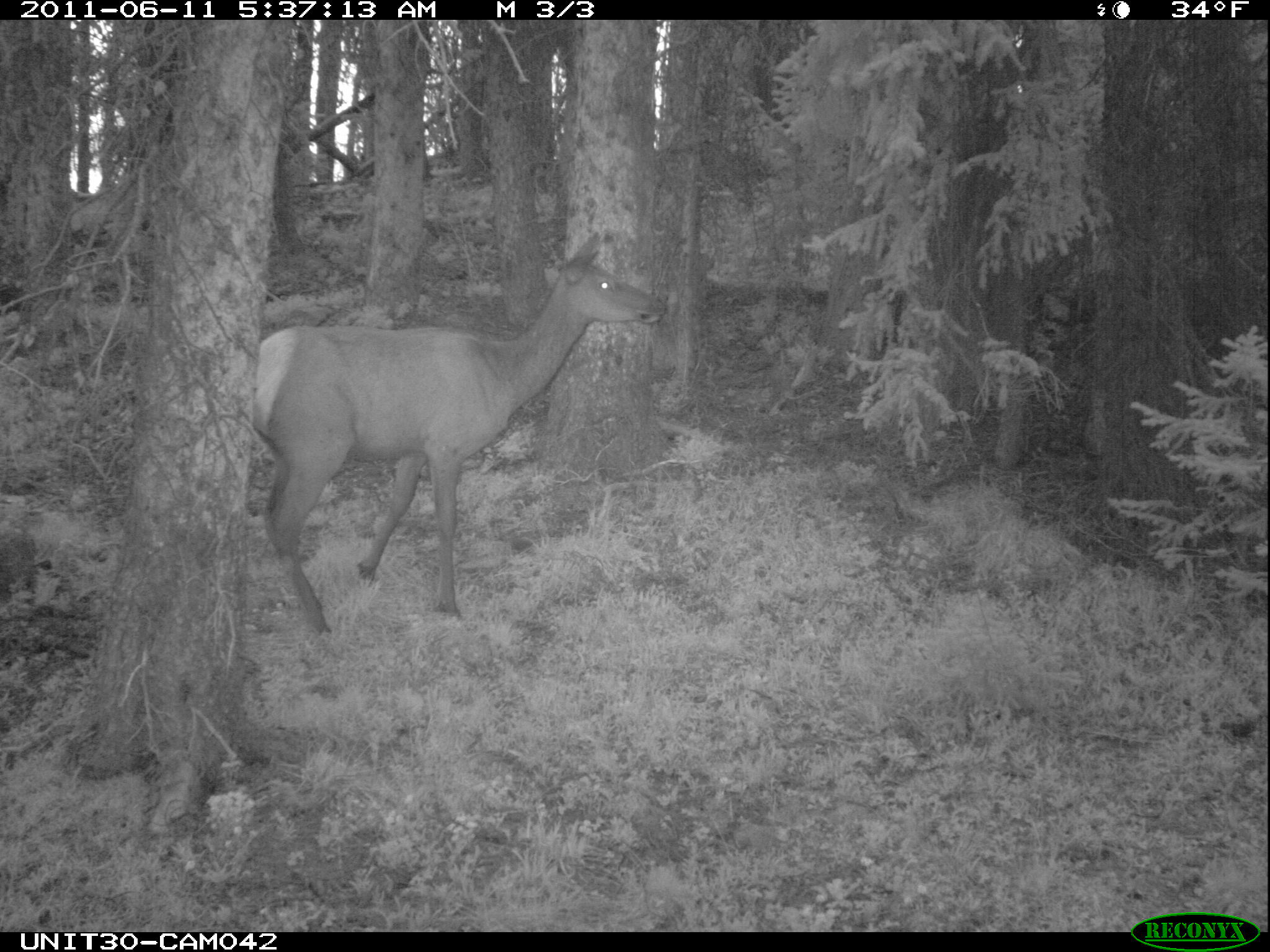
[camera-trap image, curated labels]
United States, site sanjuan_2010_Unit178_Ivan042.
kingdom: Animalia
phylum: Chordata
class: Mammalia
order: Artiodactyla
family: Cervidae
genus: Cervus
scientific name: Cervus elaphus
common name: red deer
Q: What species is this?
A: Cervus elaphus (red deer).